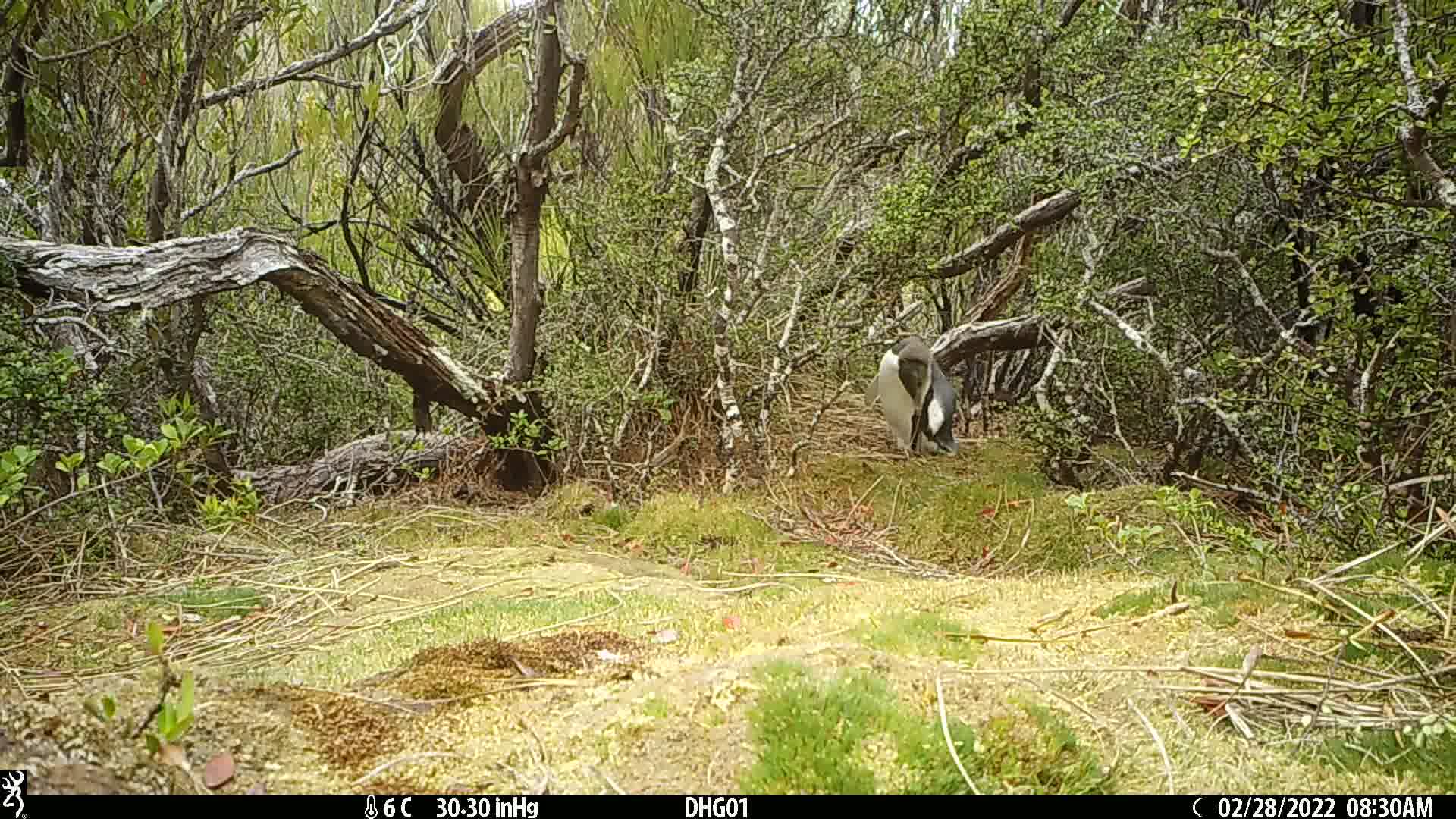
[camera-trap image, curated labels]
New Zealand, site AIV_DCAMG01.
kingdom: Animalia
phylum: Chordata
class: Aves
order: Sphenisciformes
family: Spheniscidae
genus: Megadyptes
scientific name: Megadyptes antipodes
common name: yellow-eyed penguin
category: yellow eyed penguin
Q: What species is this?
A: Yellow eyed penguin (yellow-eyed penguin) (Megadyptes antipodes).